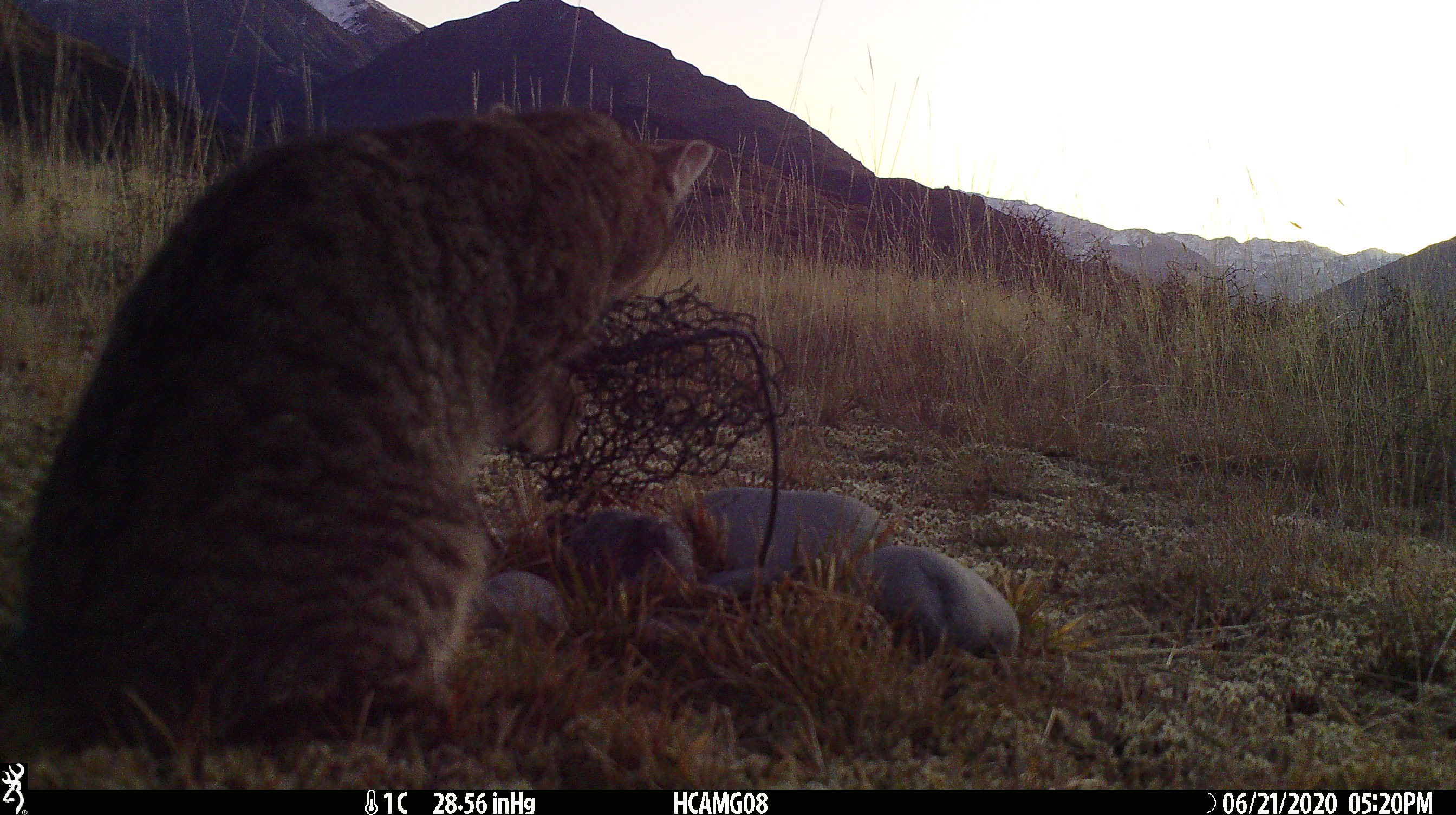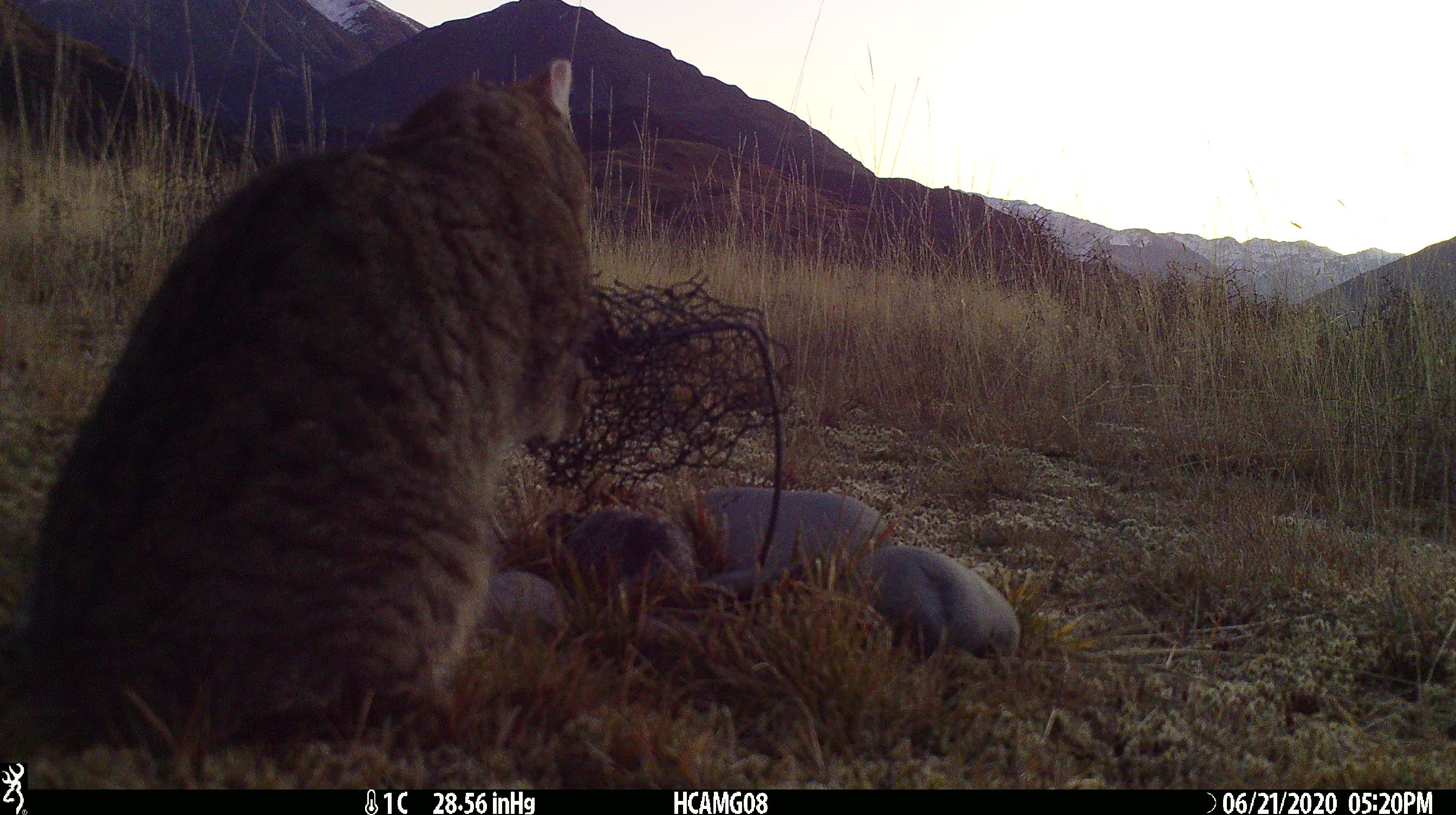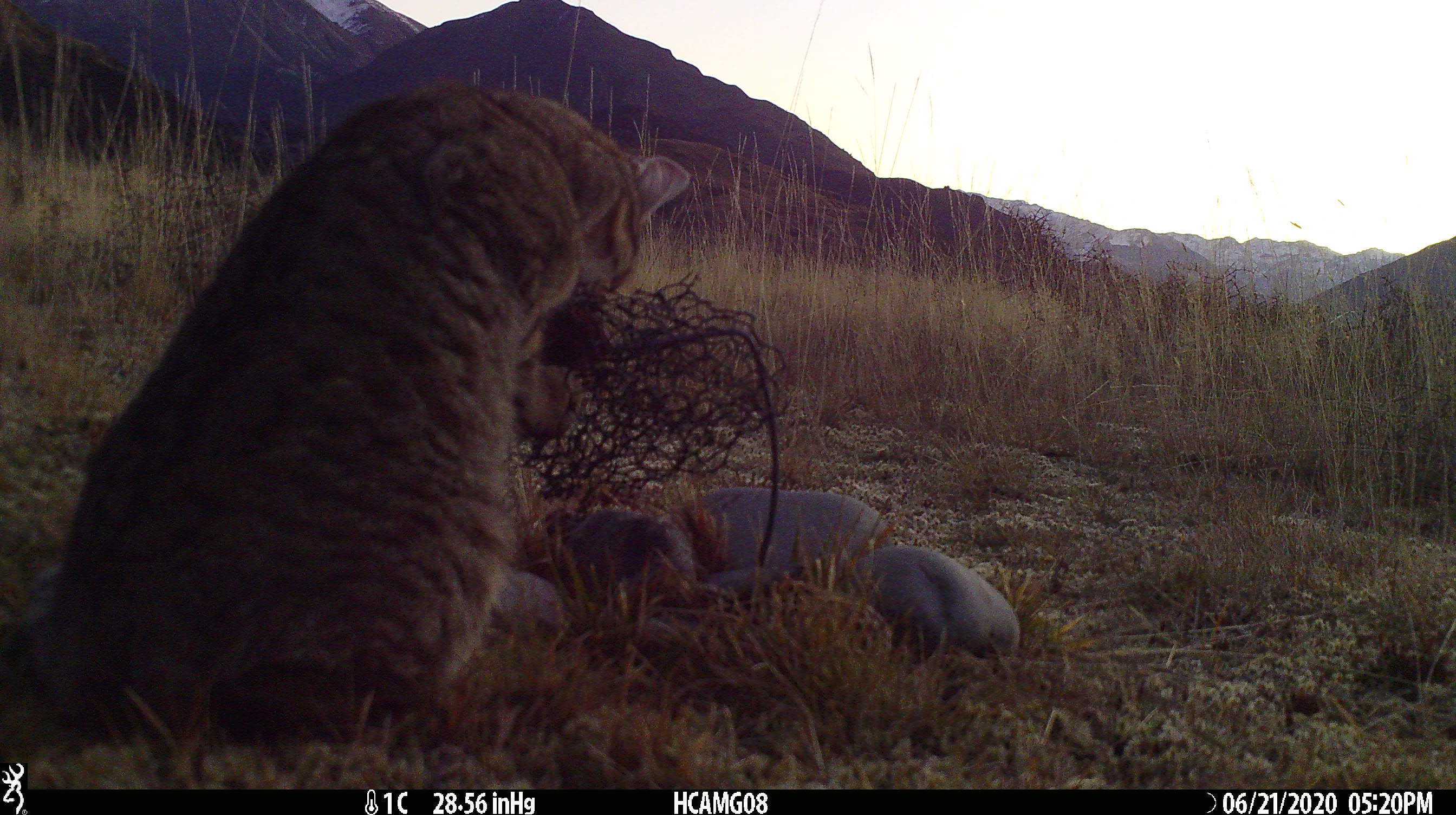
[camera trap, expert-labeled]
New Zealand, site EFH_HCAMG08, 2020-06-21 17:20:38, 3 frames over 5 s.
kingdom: Animalia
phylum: Chordata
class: Mammalia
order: Carnivora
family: Felidae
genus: Felis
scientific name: Felis catus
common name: domestic cat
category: cat